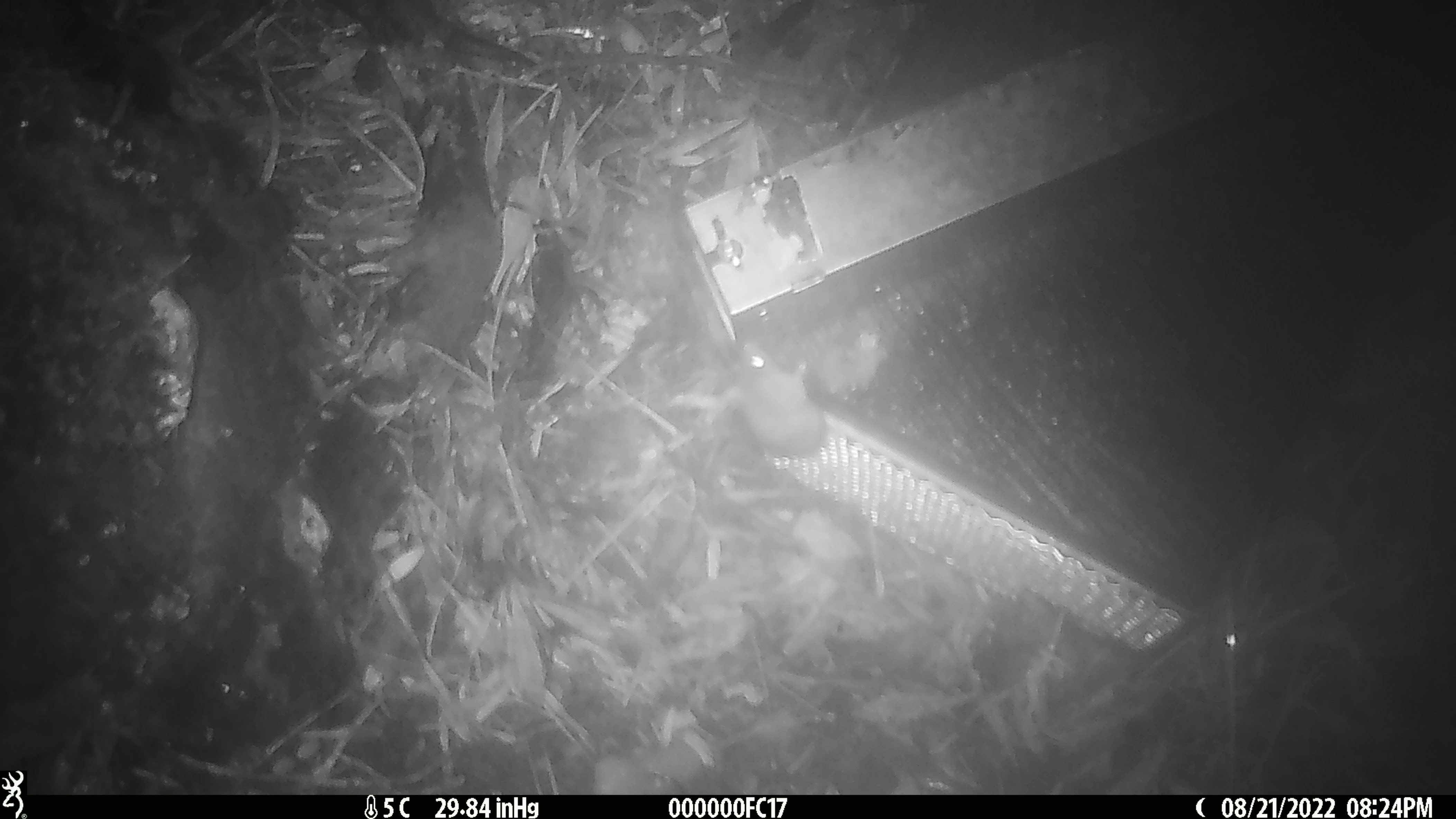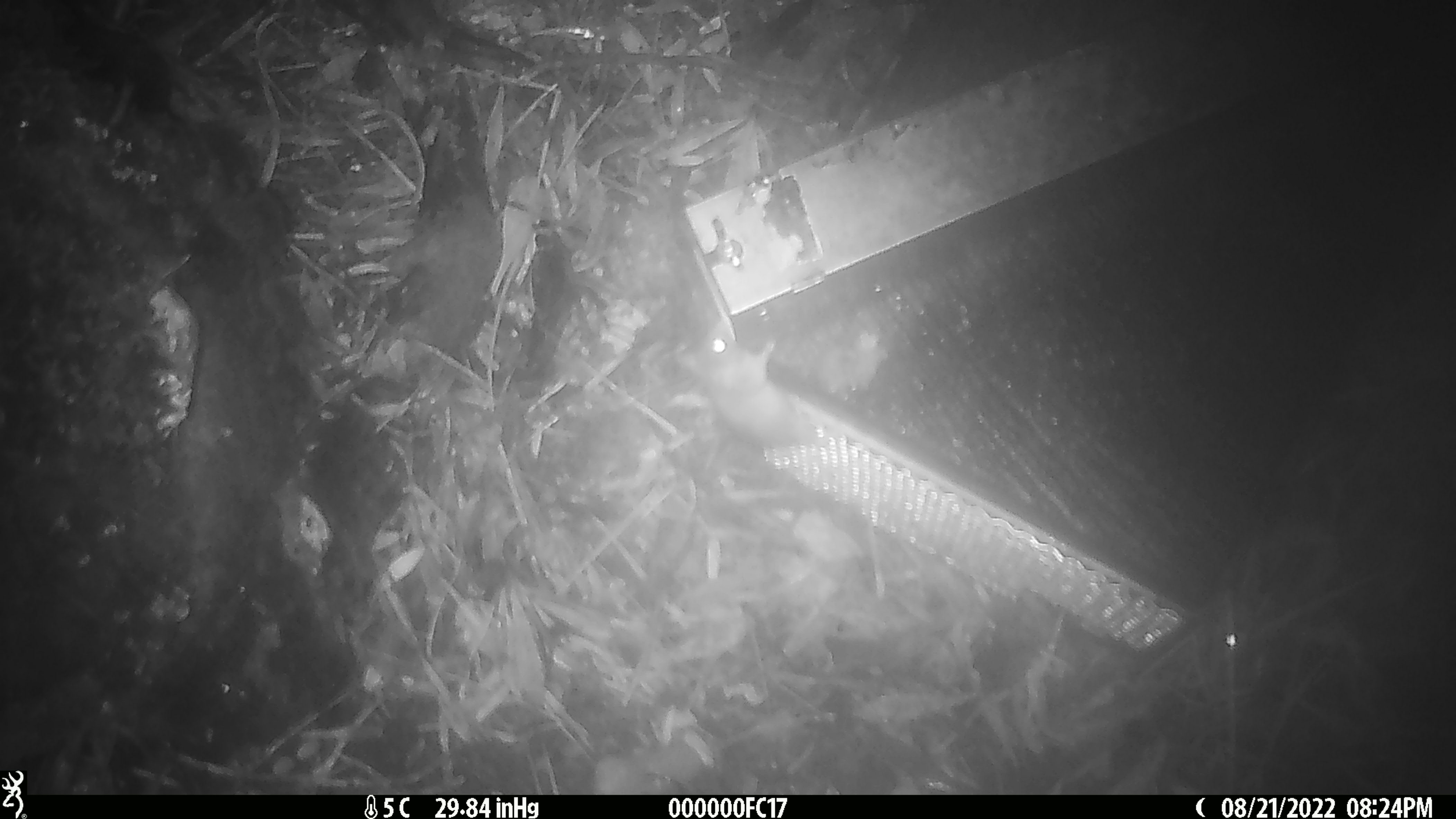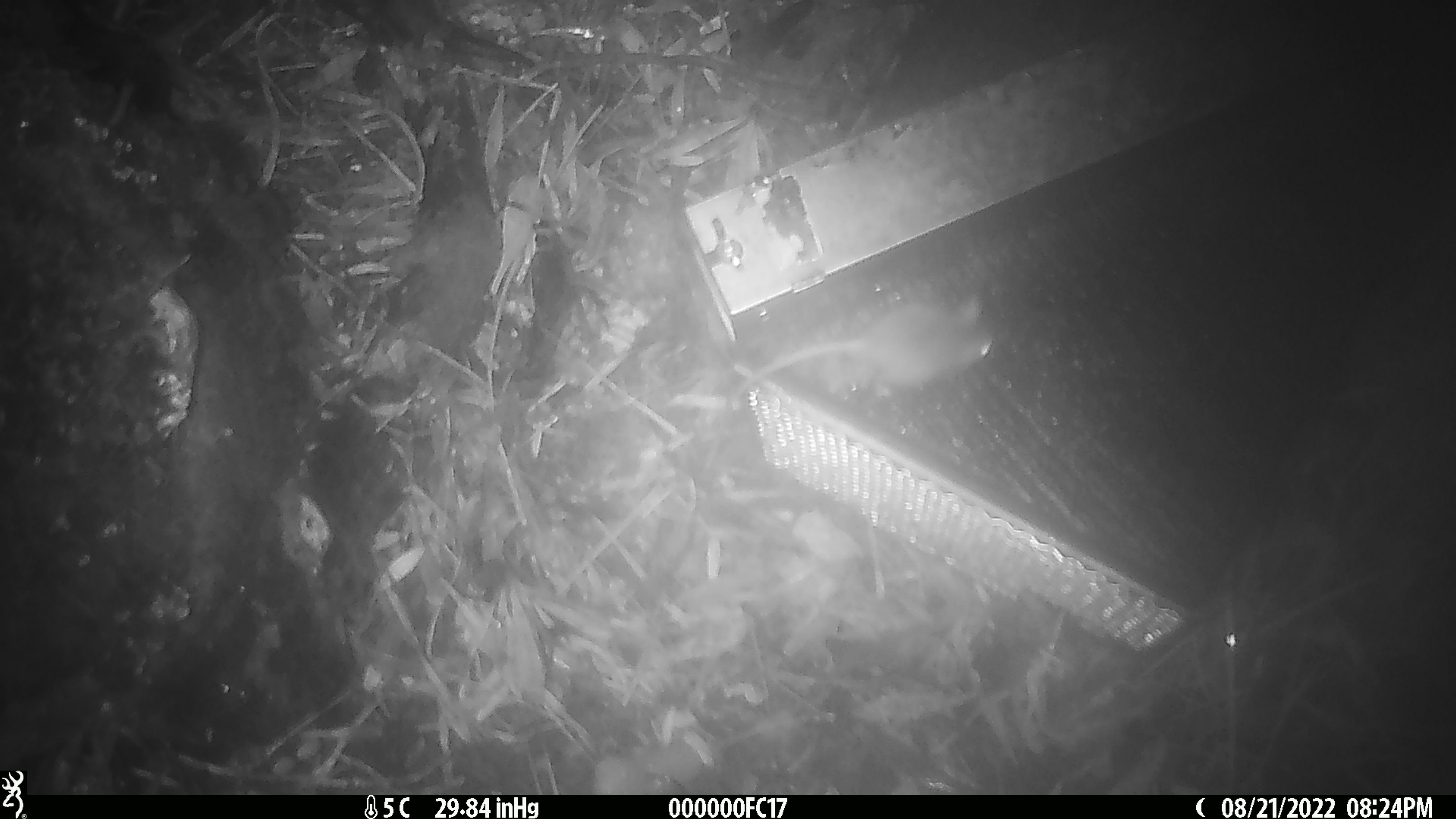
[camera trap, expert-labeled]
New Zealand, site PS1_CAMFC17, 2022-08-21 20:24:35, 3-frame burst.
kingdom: Animalia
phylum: Chordata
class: Mammalia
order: Rodentia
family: Muridae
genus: Mus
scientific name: Mus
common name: mouse